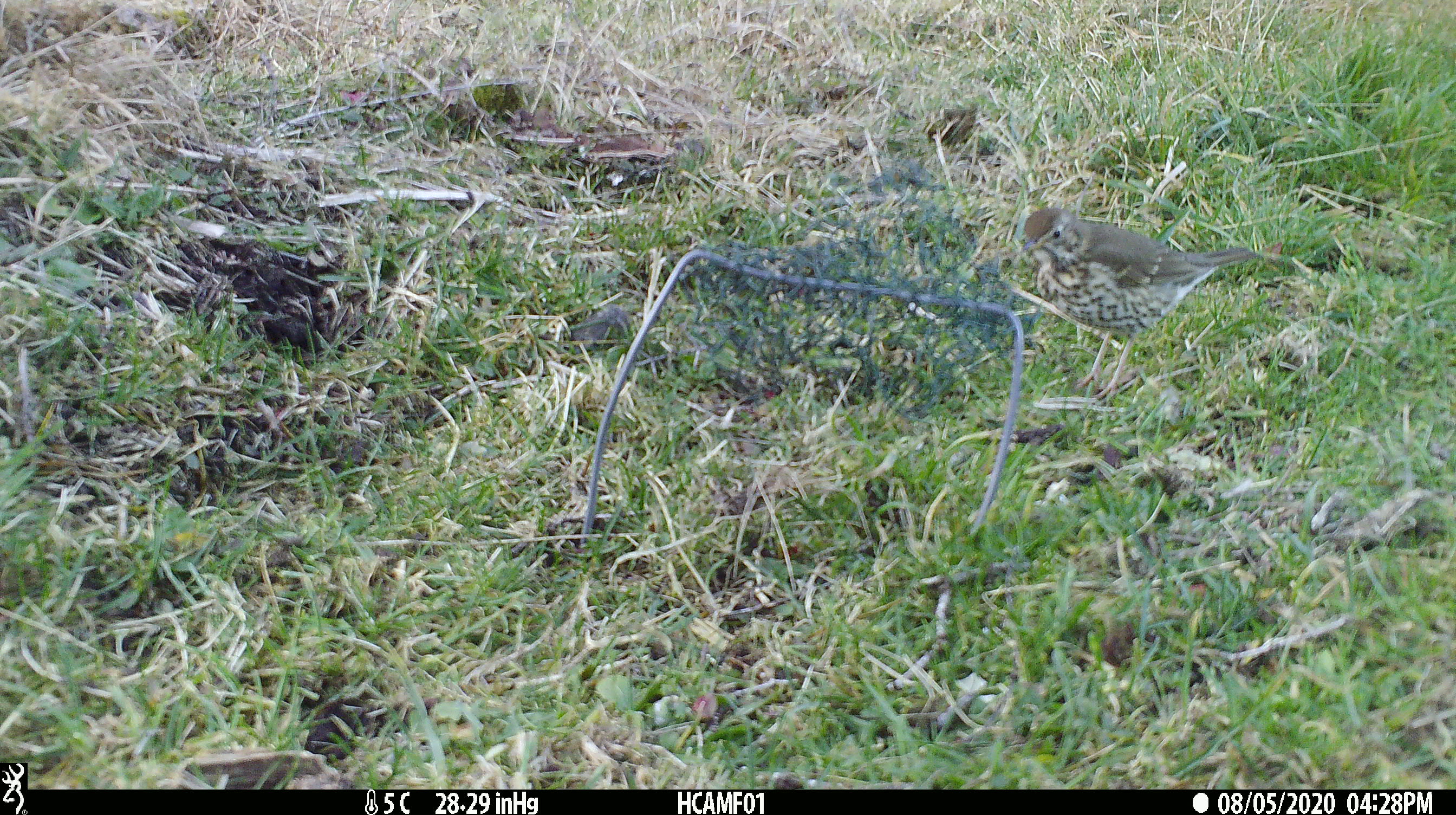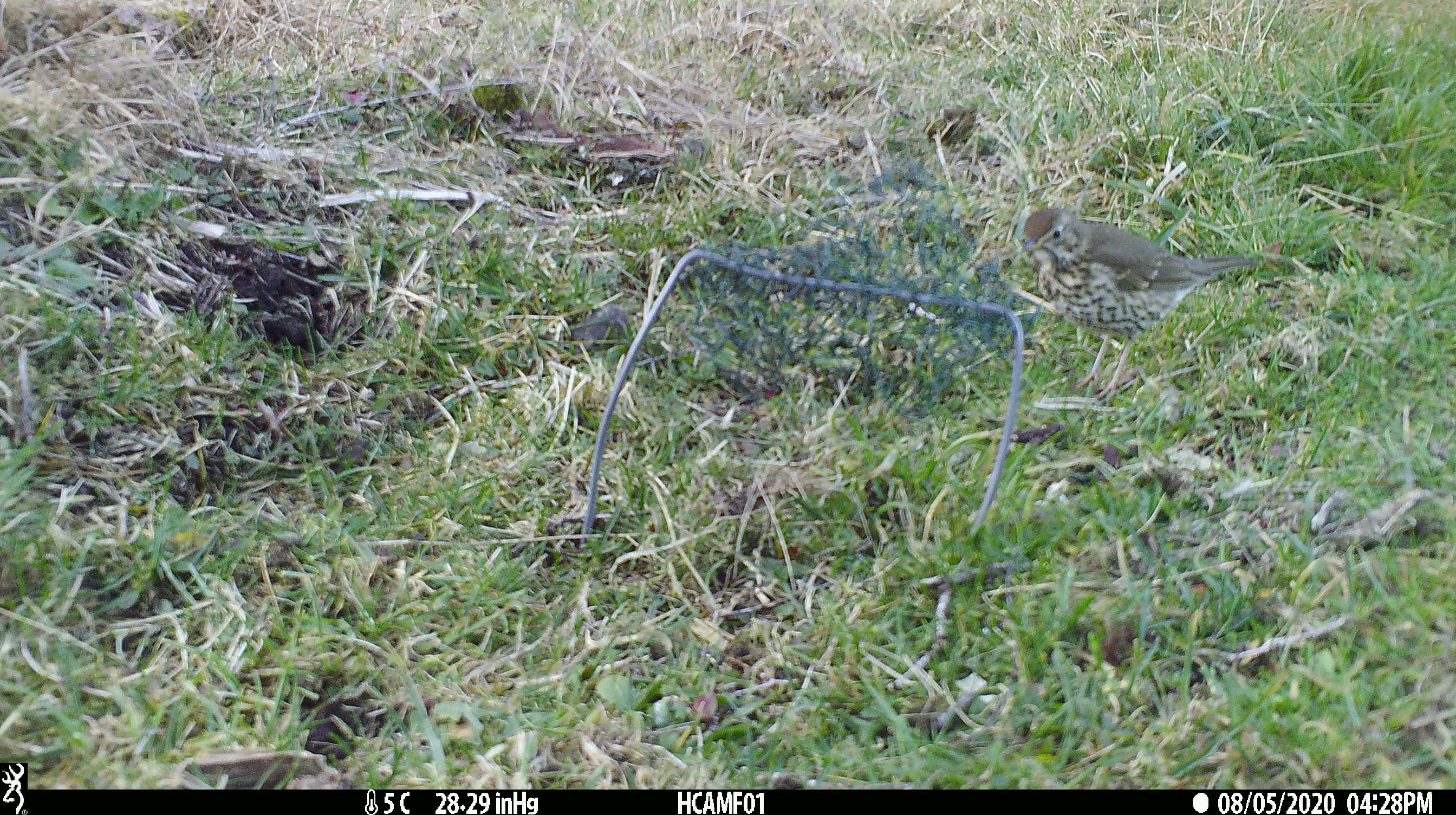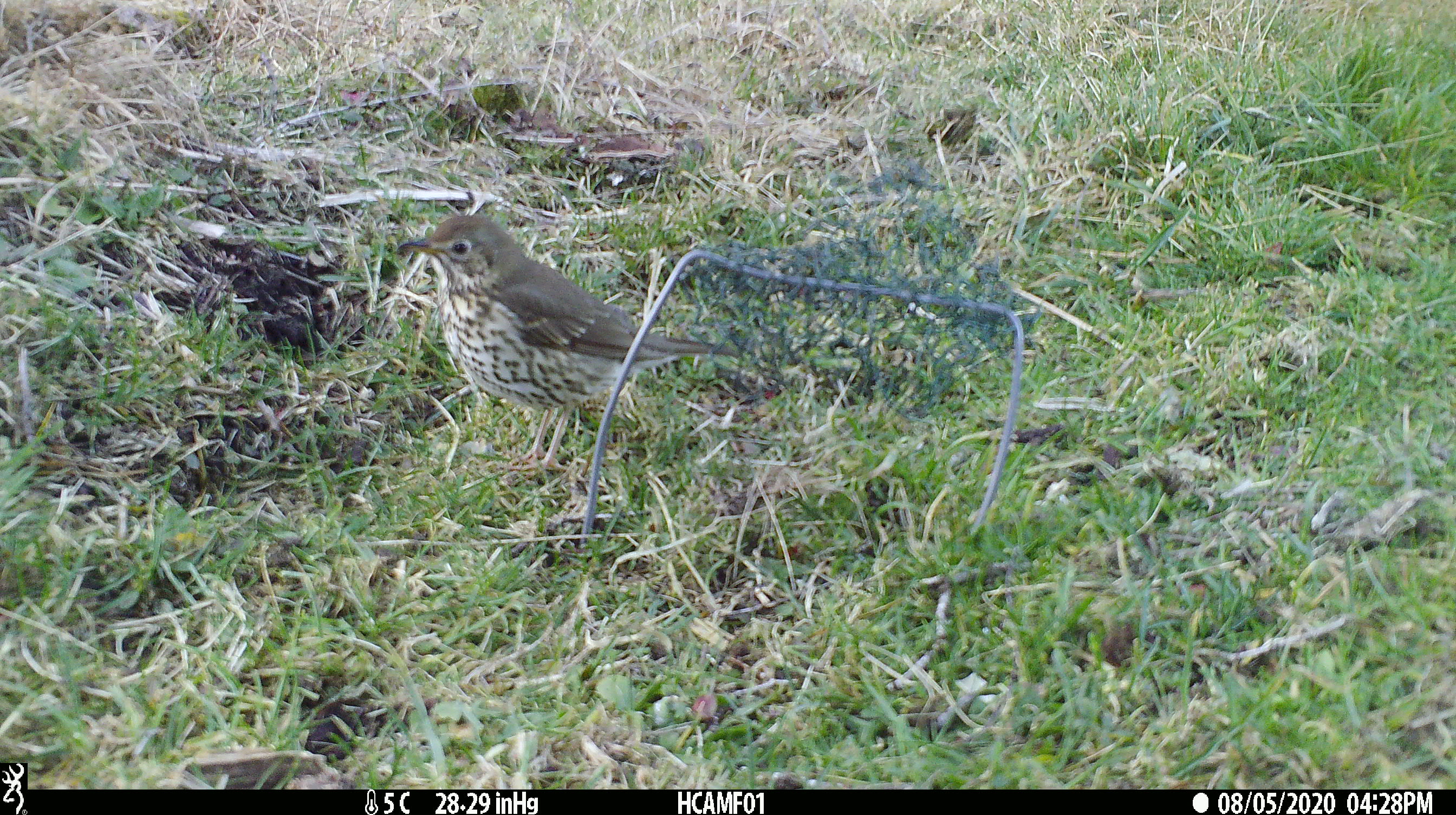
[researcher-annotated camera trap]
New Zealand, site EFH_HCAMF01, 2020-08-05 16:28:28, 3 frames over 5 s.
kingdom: Animalia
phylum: Chordata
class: Aves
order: Passeriformes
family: Turdidae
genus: Turdus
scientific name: Turdus philomelos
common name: song thrush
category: thrush